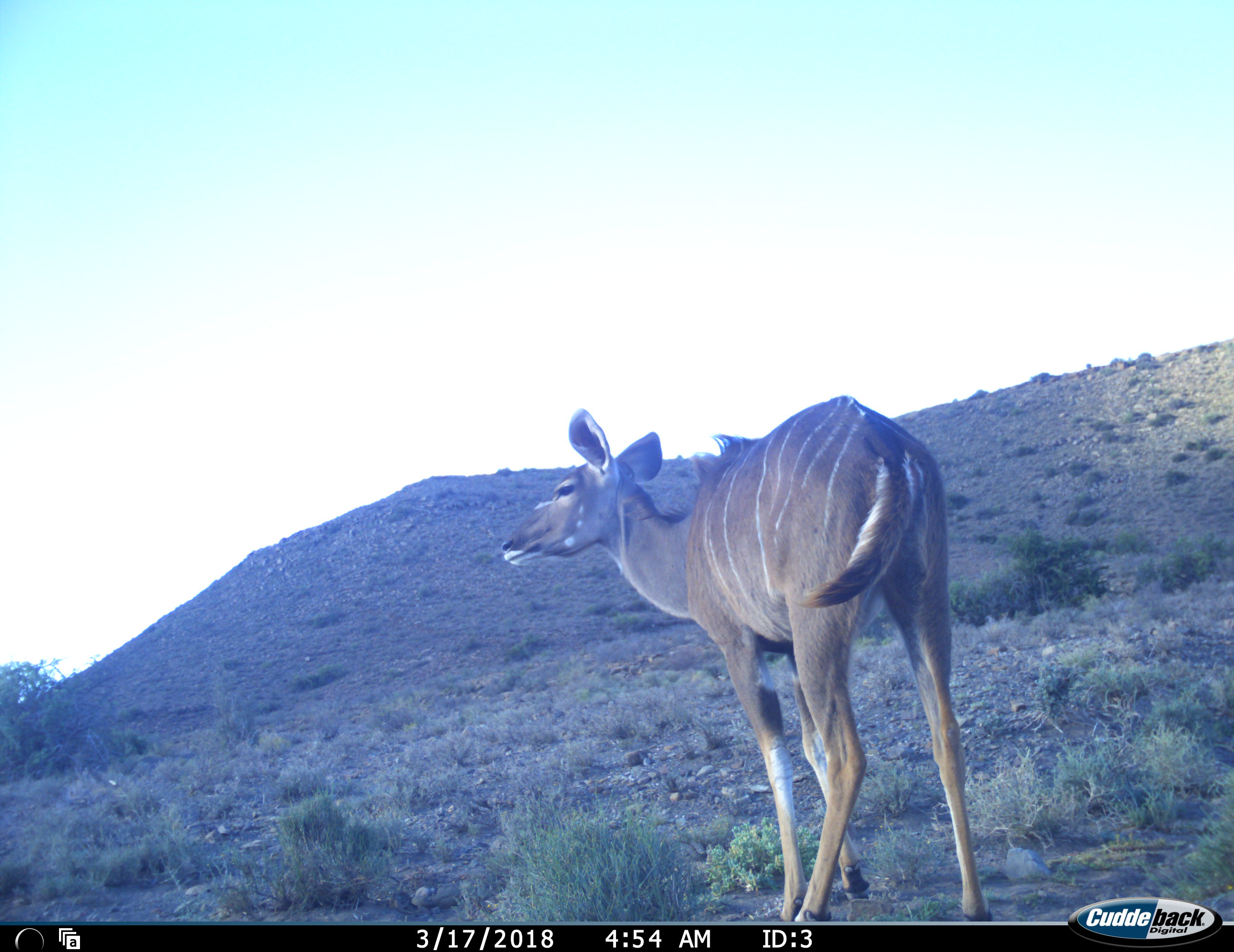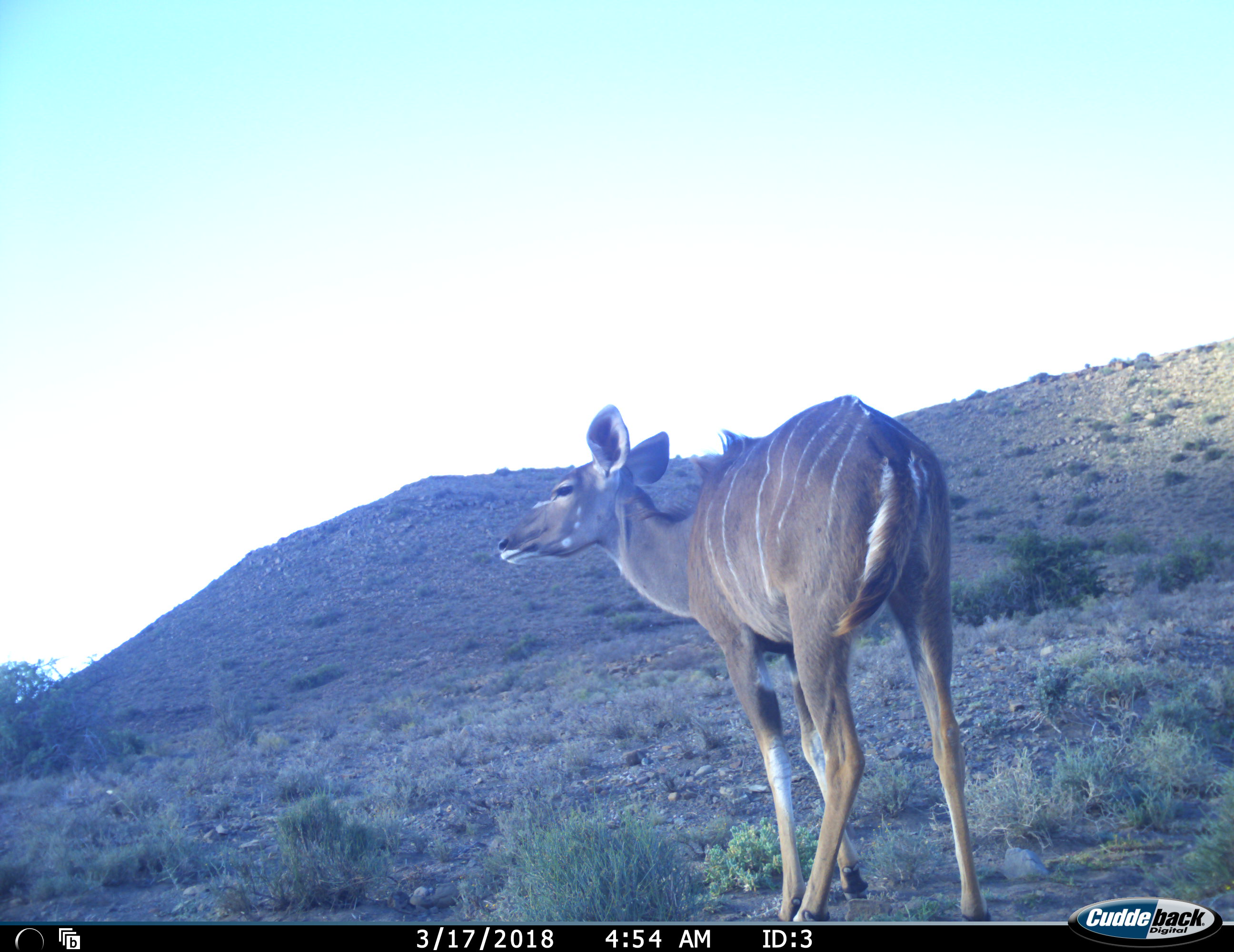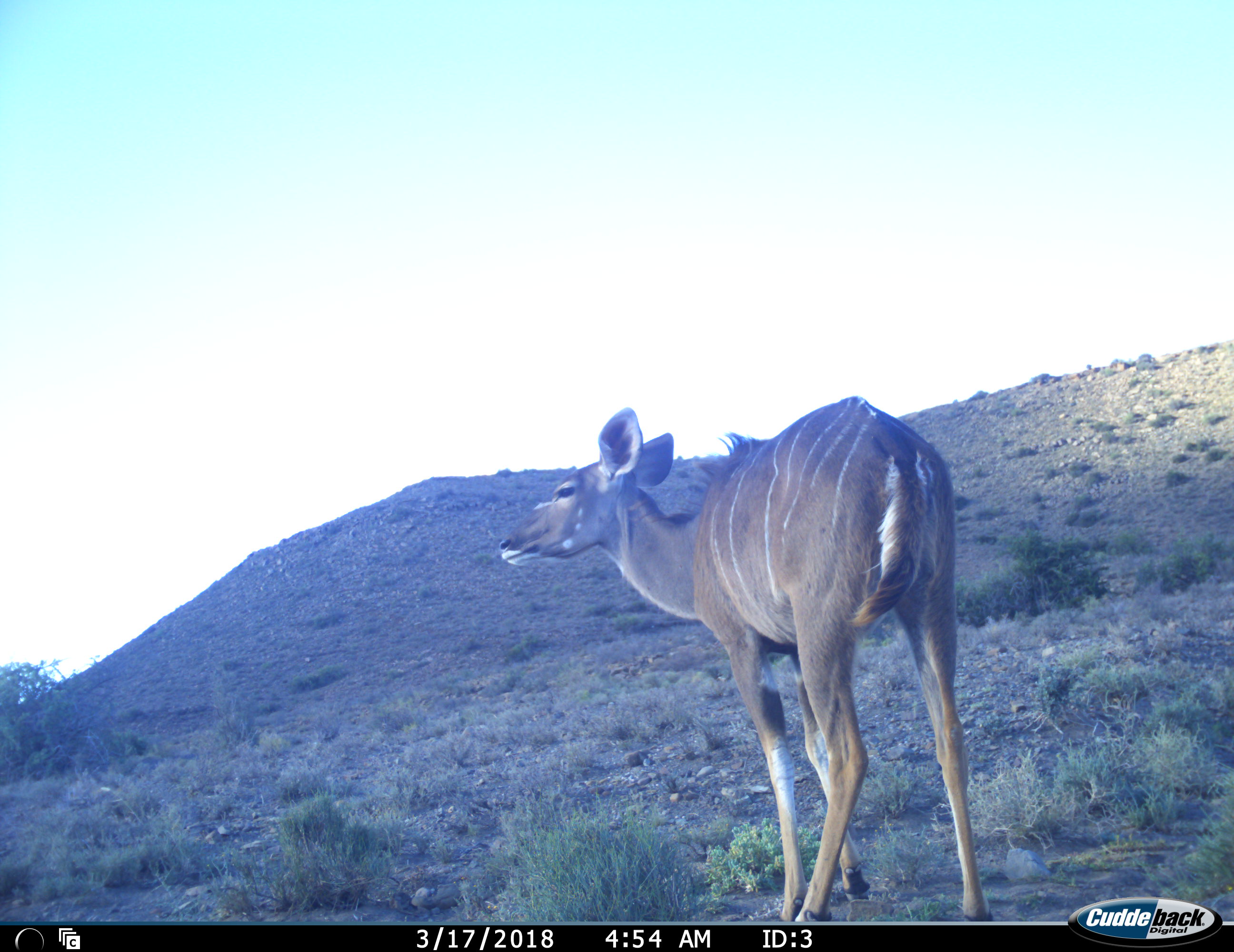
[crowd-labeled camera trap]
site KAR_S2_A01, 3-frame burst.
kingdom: Animalia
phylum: Chordata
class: Mammalia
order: Artiodactyla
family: Bovidae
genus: Tragelaphus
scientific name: Tragelaphus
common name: kudu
Kudu (Tragelaphus), count 1. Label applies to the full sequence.